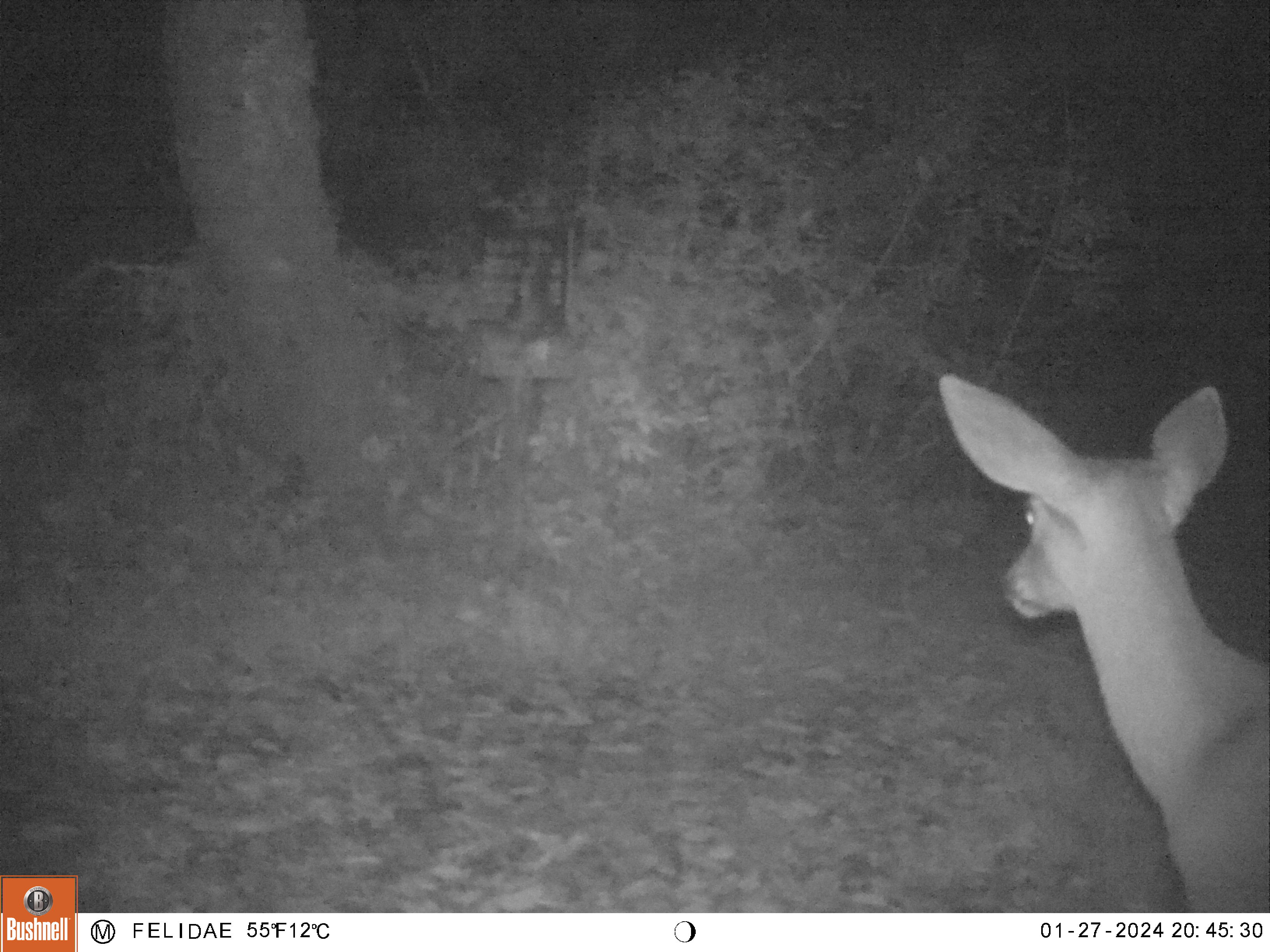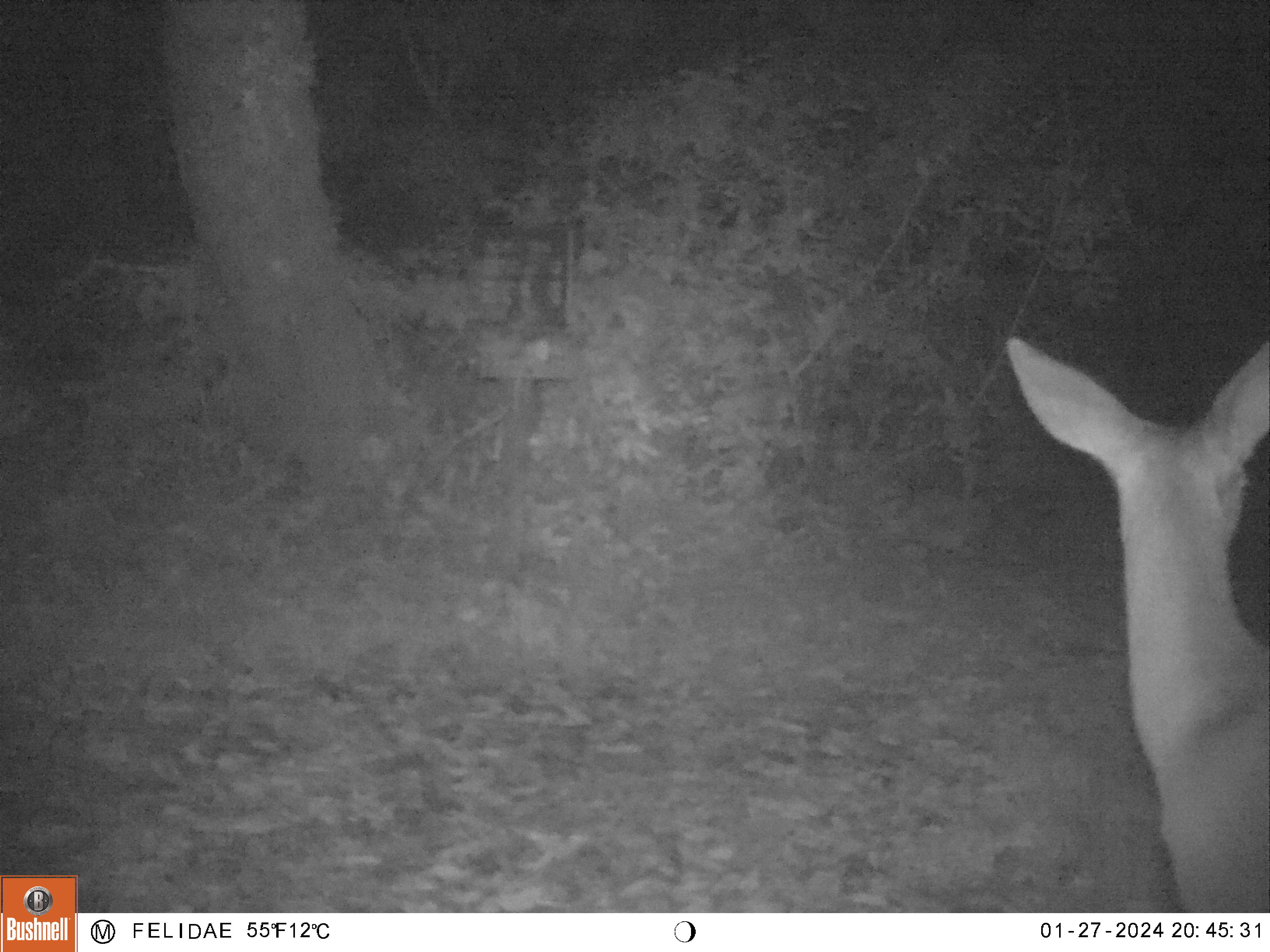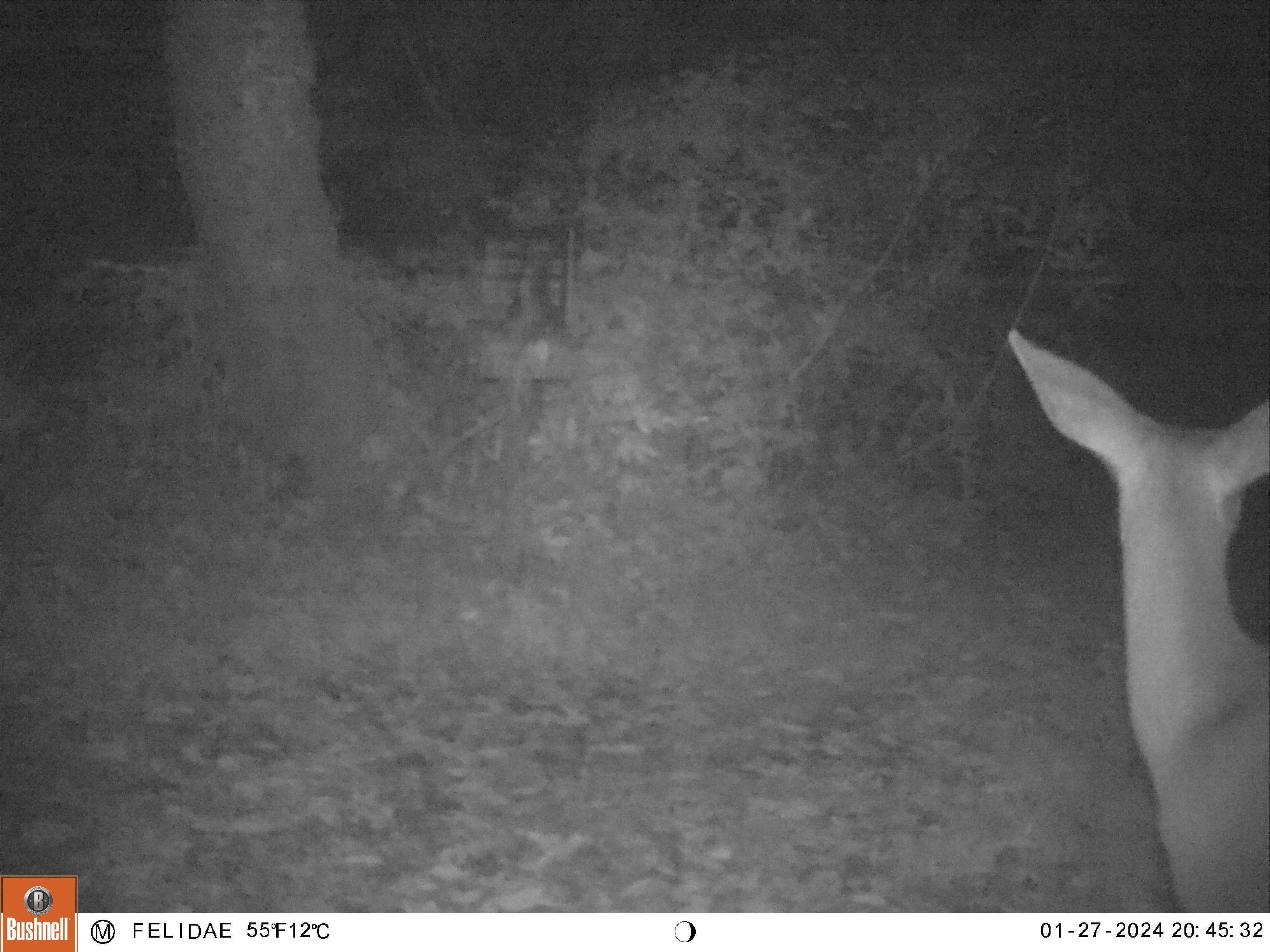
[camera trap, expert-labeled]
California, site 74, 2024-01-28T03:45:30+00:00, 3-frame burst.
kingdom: Animalia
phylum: Chordata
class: Mammalia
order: Artiodactyla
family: Cervidae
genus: Odocoileus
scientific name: Odocoileus hemionus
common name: mule deer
Mule deer (Odocoileus hemionus).